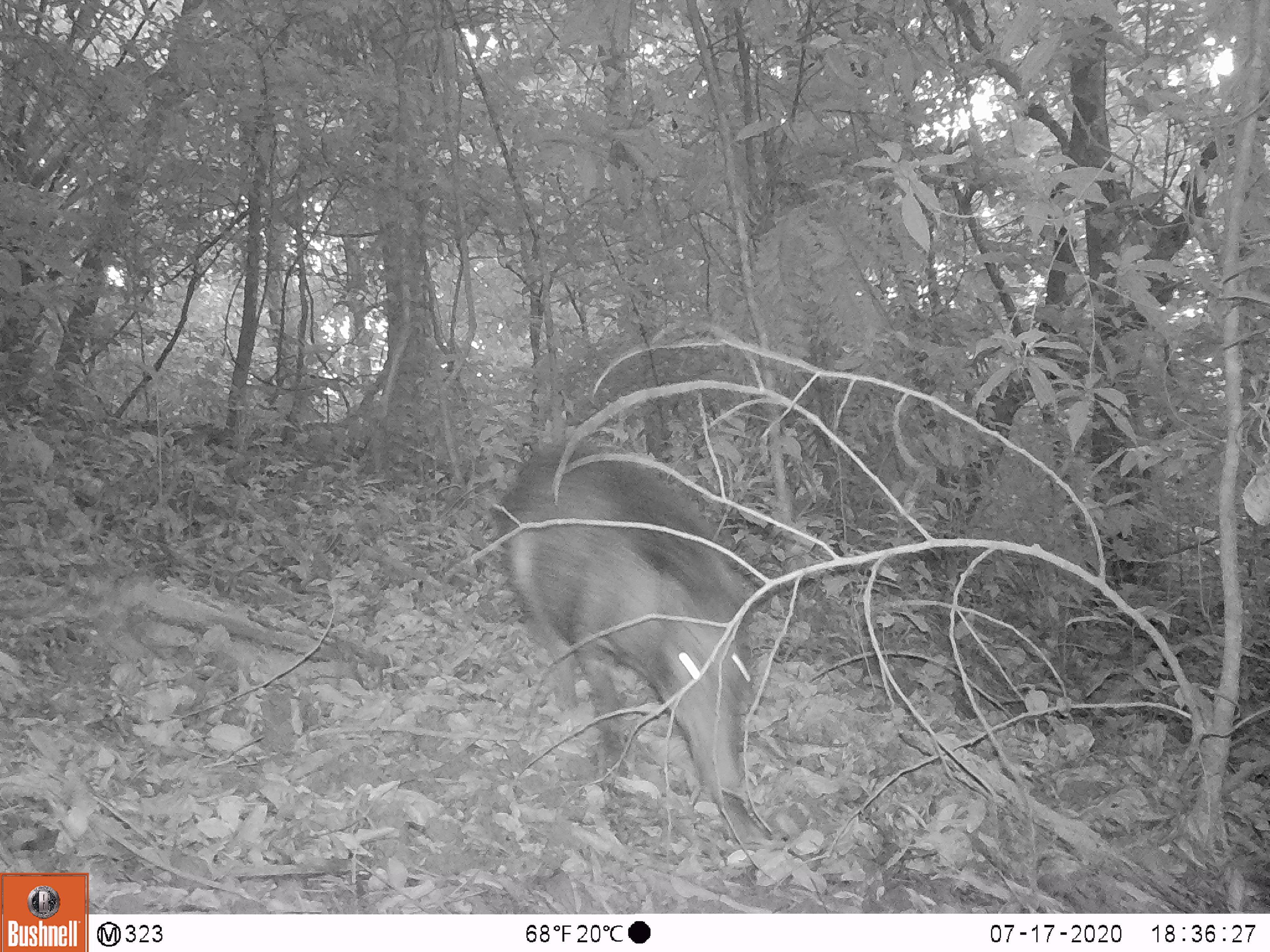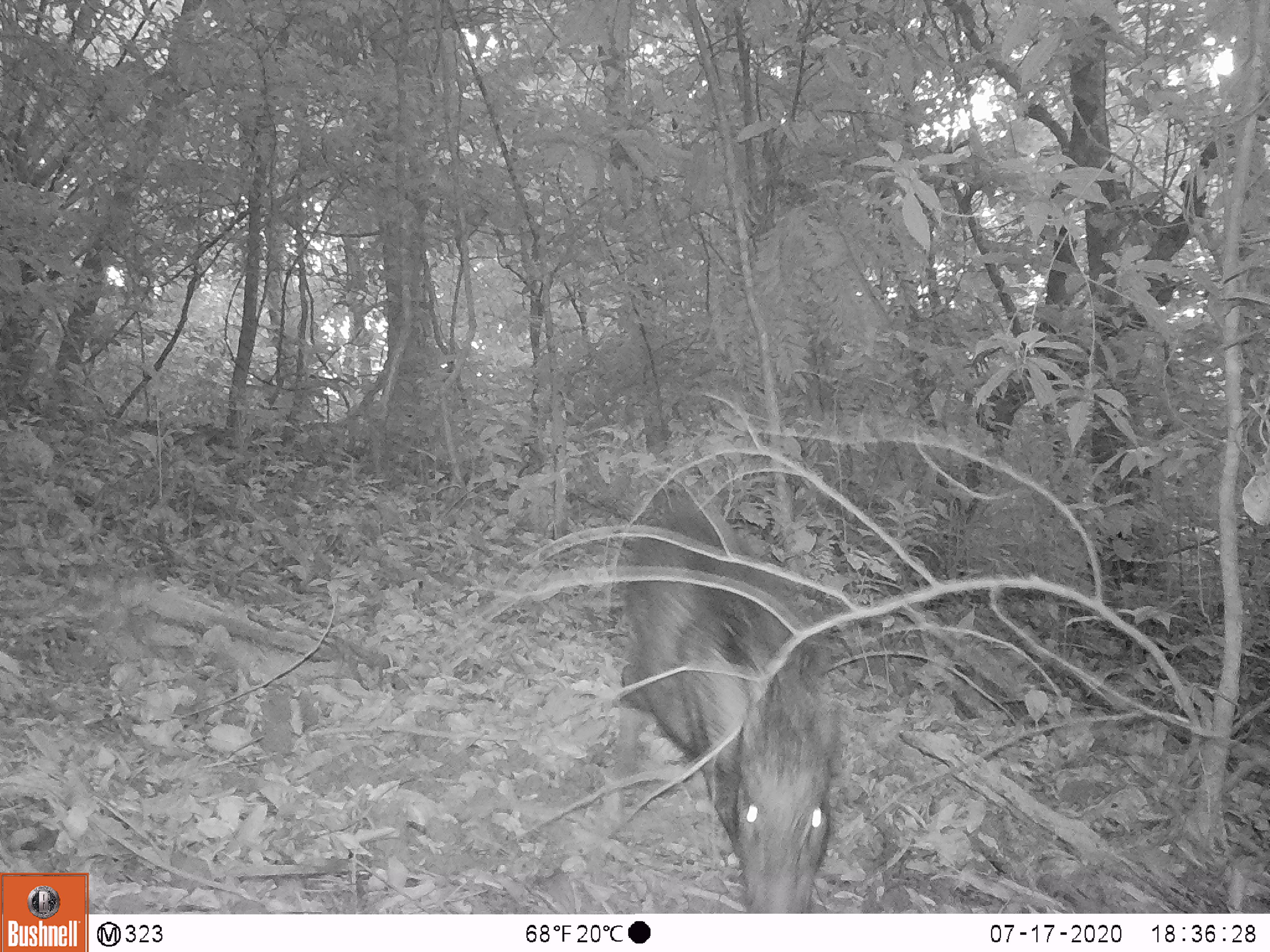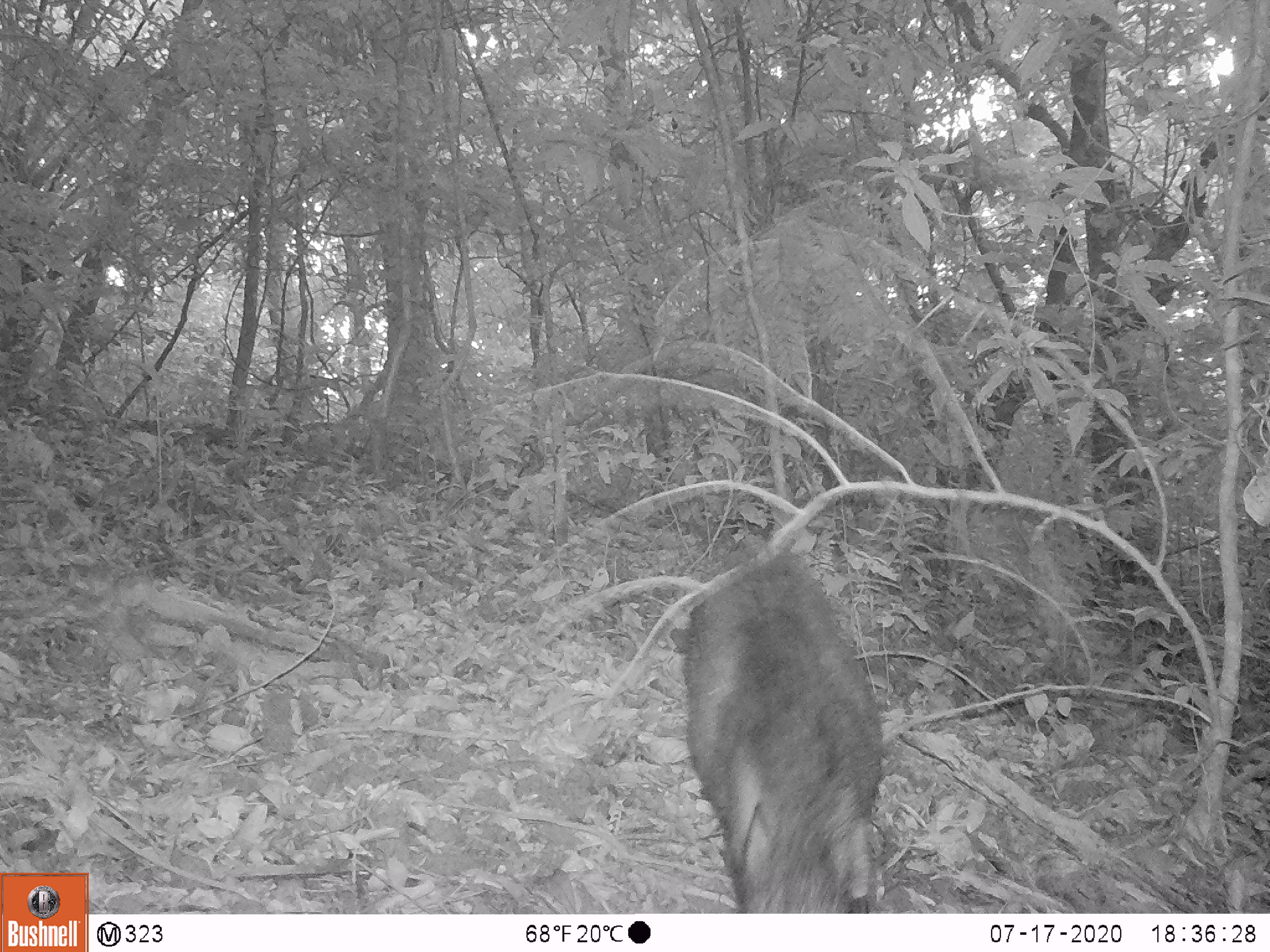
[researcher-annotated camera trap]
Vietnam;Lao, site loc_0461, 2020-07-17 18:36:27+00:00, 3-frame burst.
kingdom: Animalia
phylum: Chordata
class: Mammalia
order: Artiodactyla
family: Suidae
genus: Sus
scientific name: Sus scrofa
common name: eurasian wild pig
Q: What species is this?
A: Eurasian wild pig (Sus scrofa).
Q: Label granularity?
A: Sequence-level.